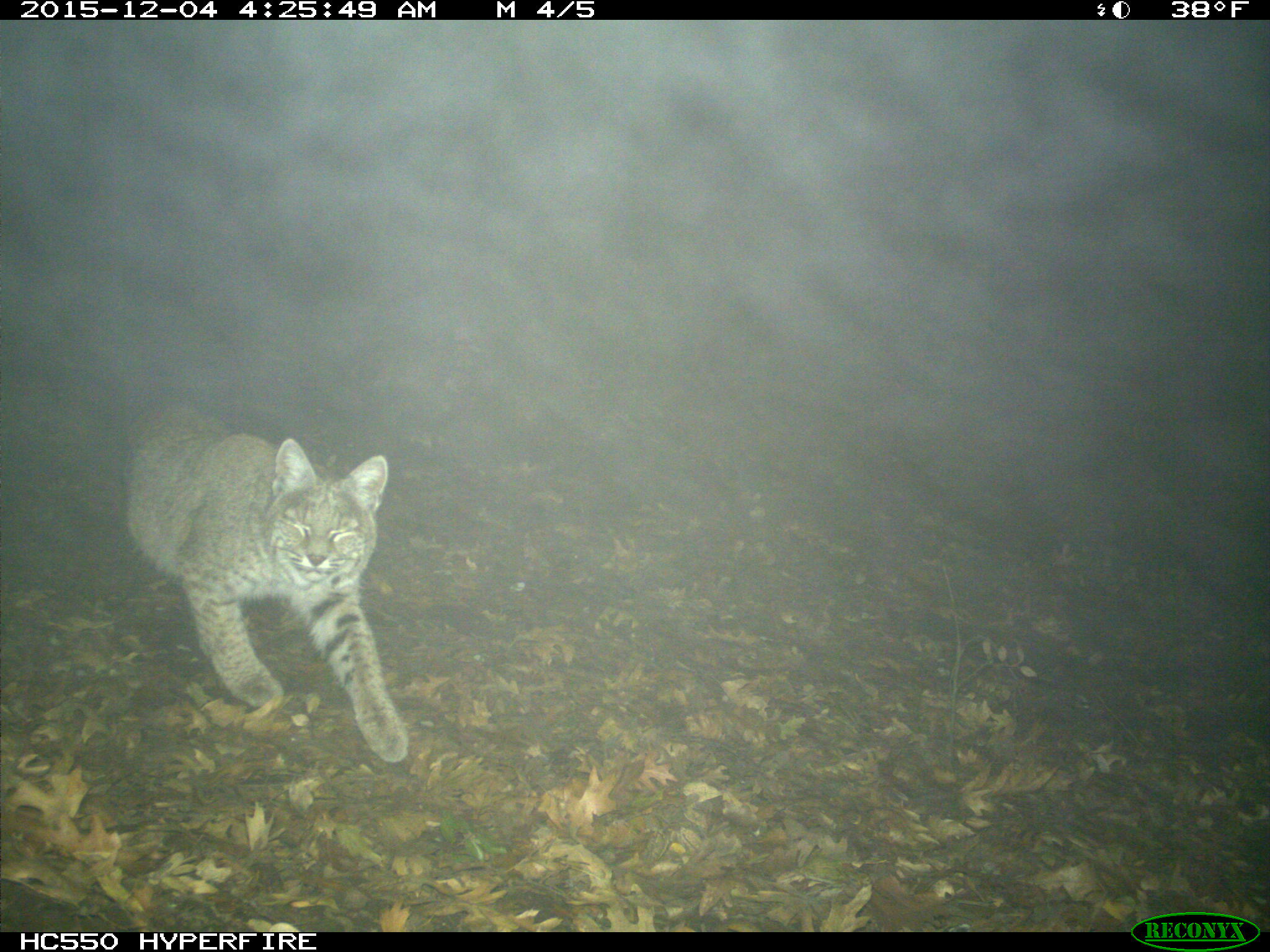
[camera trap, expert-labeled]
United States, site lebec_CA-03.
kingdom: Animalia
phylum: Chordata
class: Mammalia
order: Carnivora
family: Felidae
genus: Lynx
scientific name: Lynx rufus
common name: bobcat